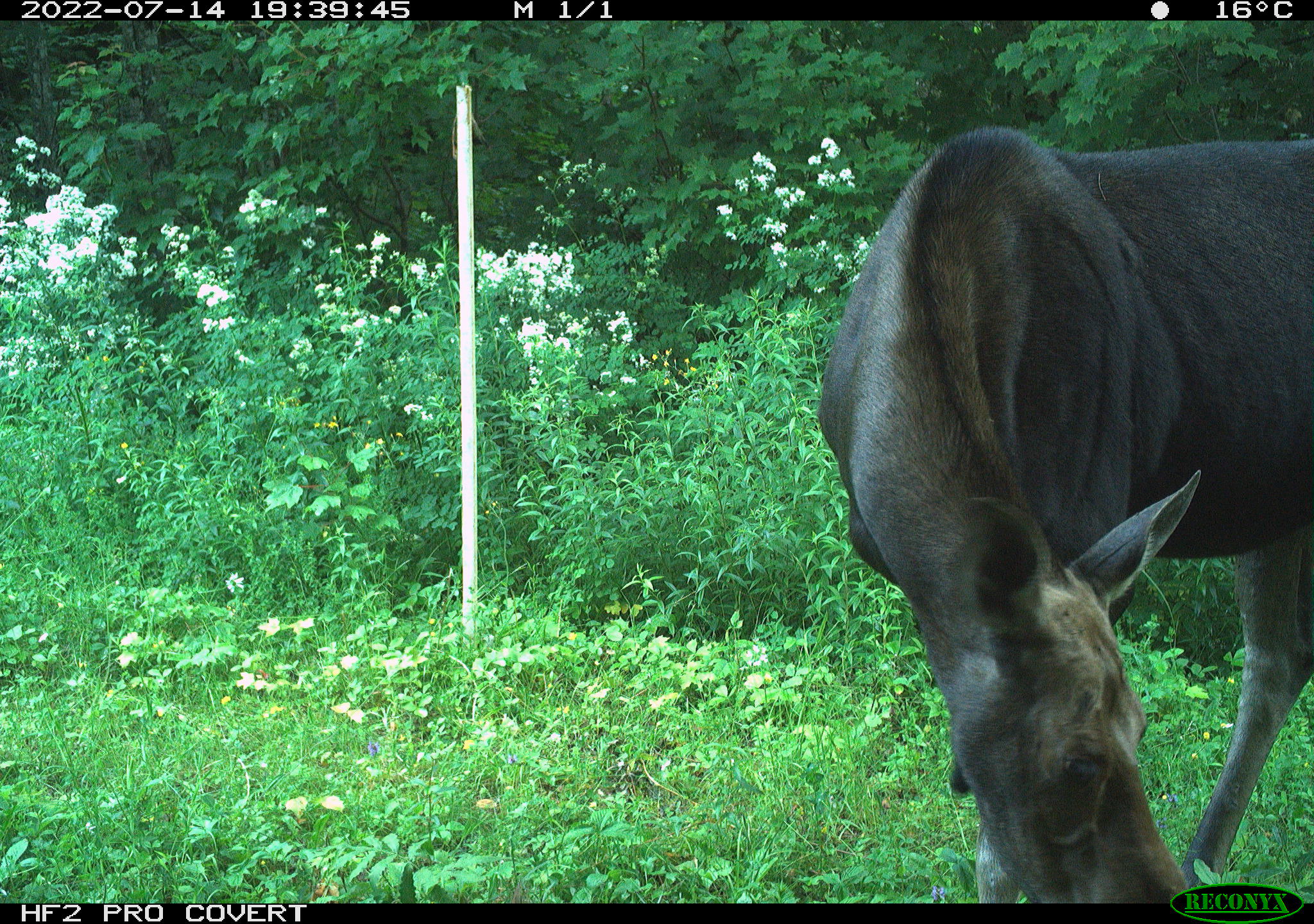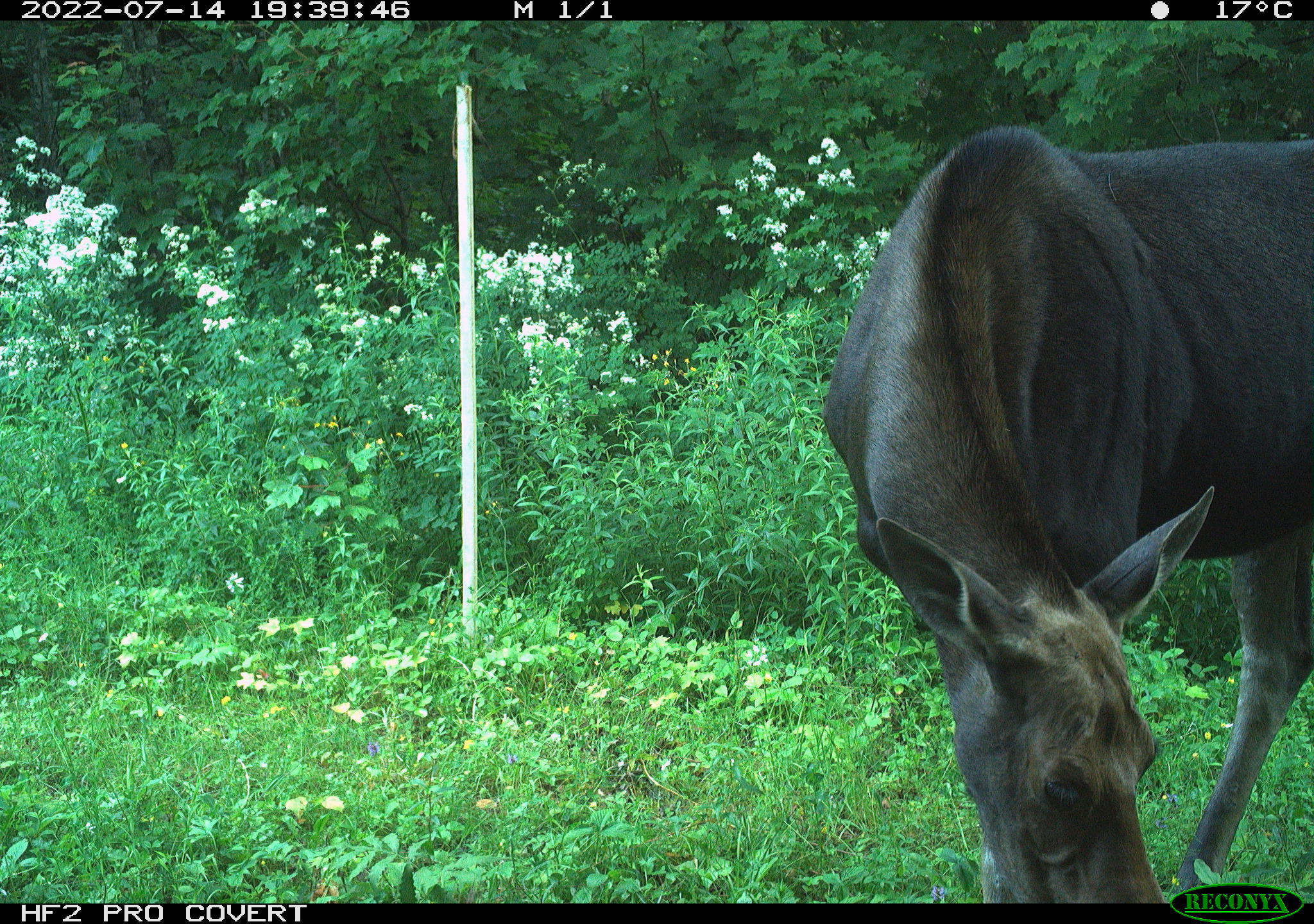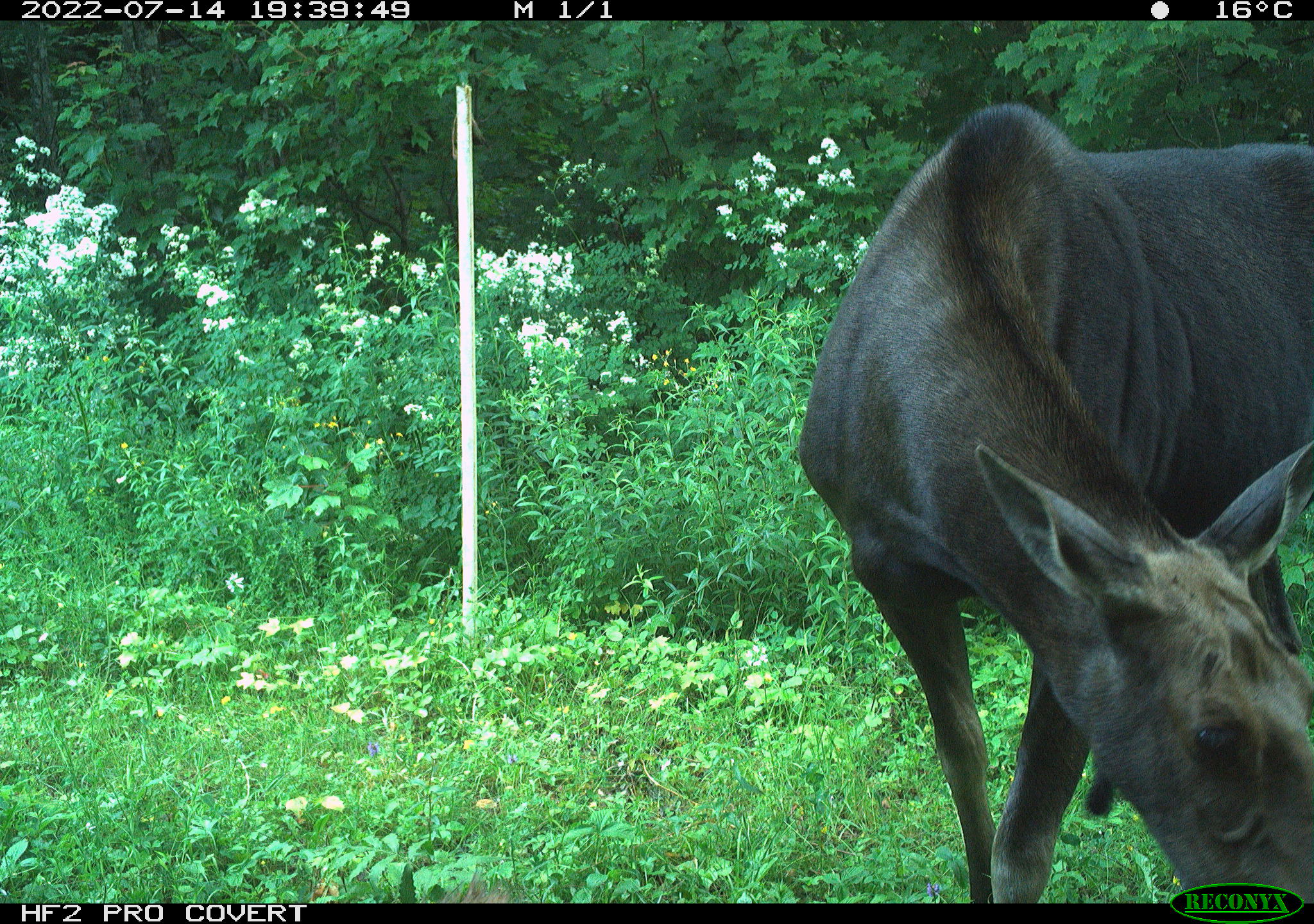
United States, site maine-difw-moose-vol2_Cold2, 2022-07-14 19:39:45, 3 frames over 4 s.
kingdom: Animalia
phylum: Chordata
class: Mammalia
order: Artiodactyla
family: Cervidae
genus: Alces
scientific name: Alces alces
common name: moose